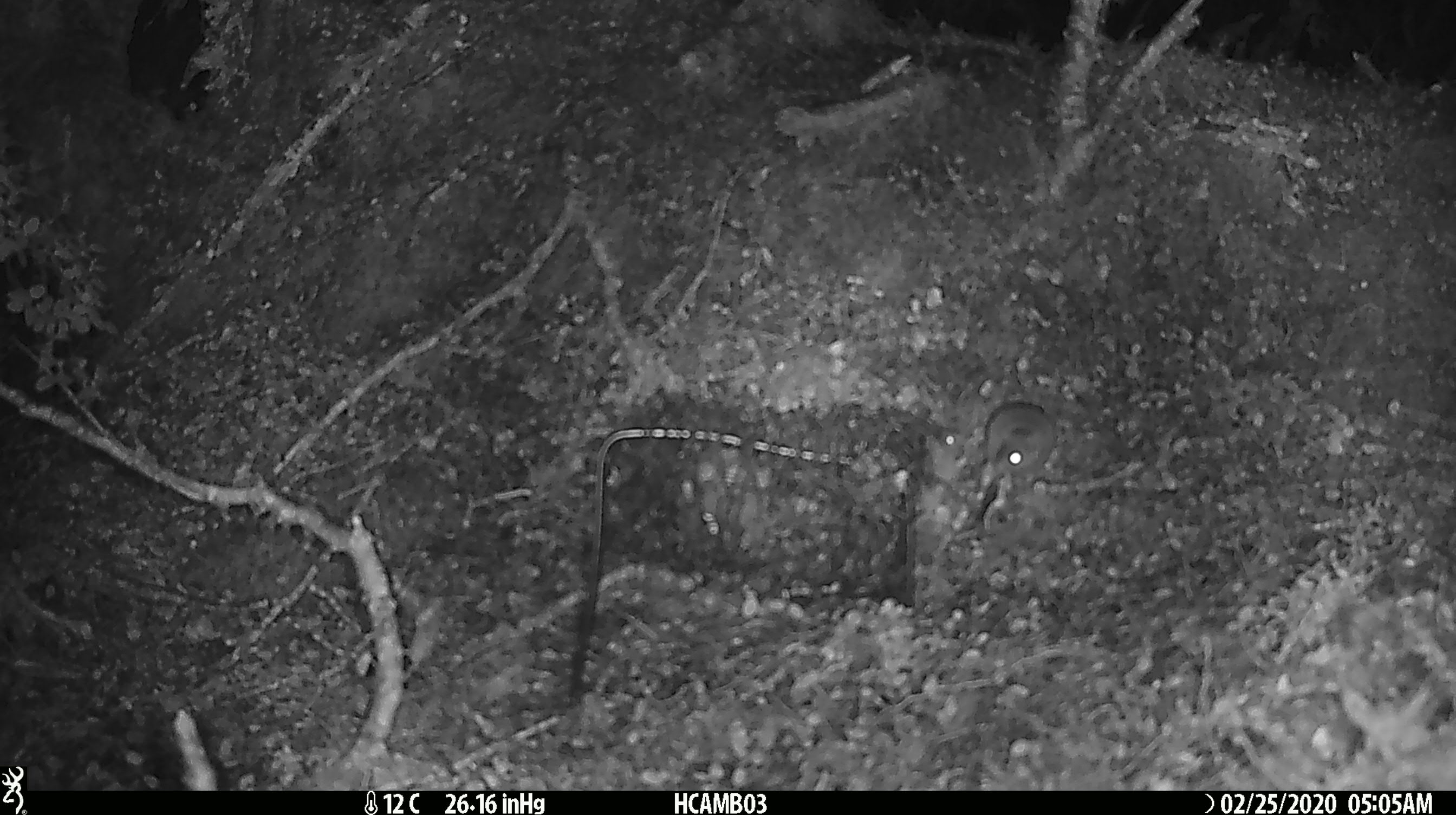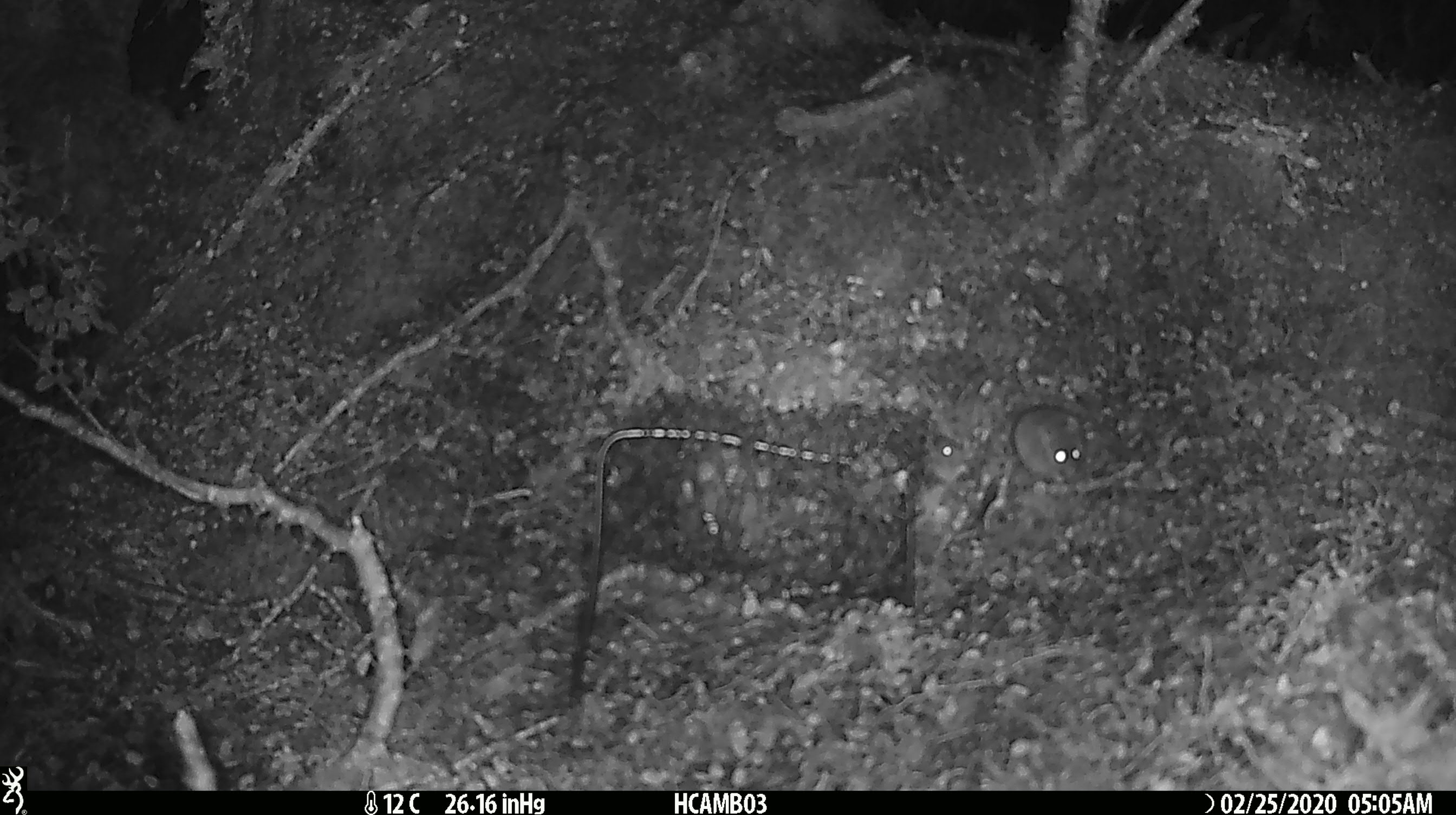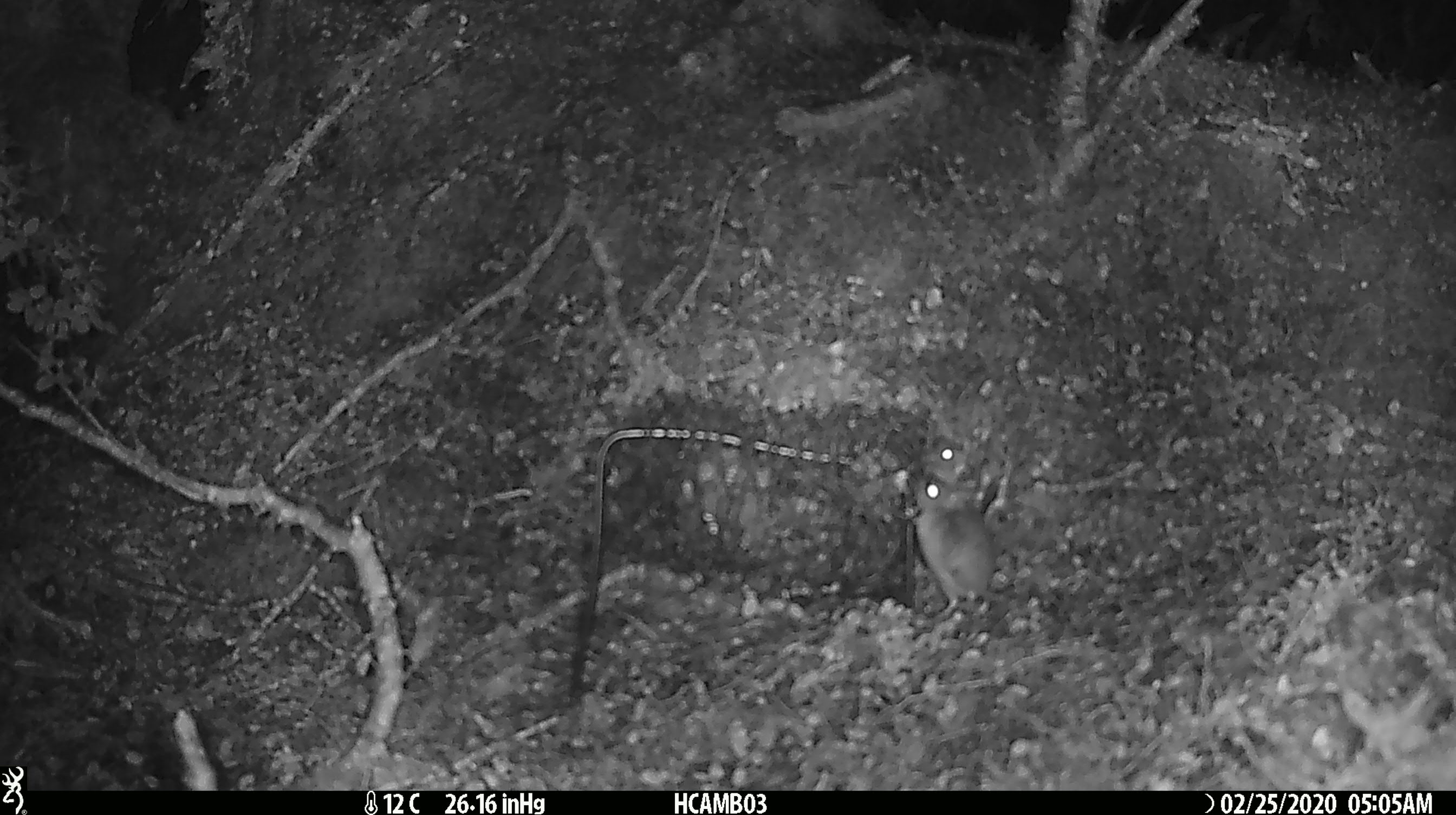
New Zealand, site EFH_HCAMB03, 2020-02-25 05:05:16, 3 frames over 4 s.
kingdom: Animalia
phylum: Chordata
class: Mammalia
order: Rodentia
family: Muridae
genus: Mus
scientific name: Mus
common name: mouse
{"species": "mouse (Mus)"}